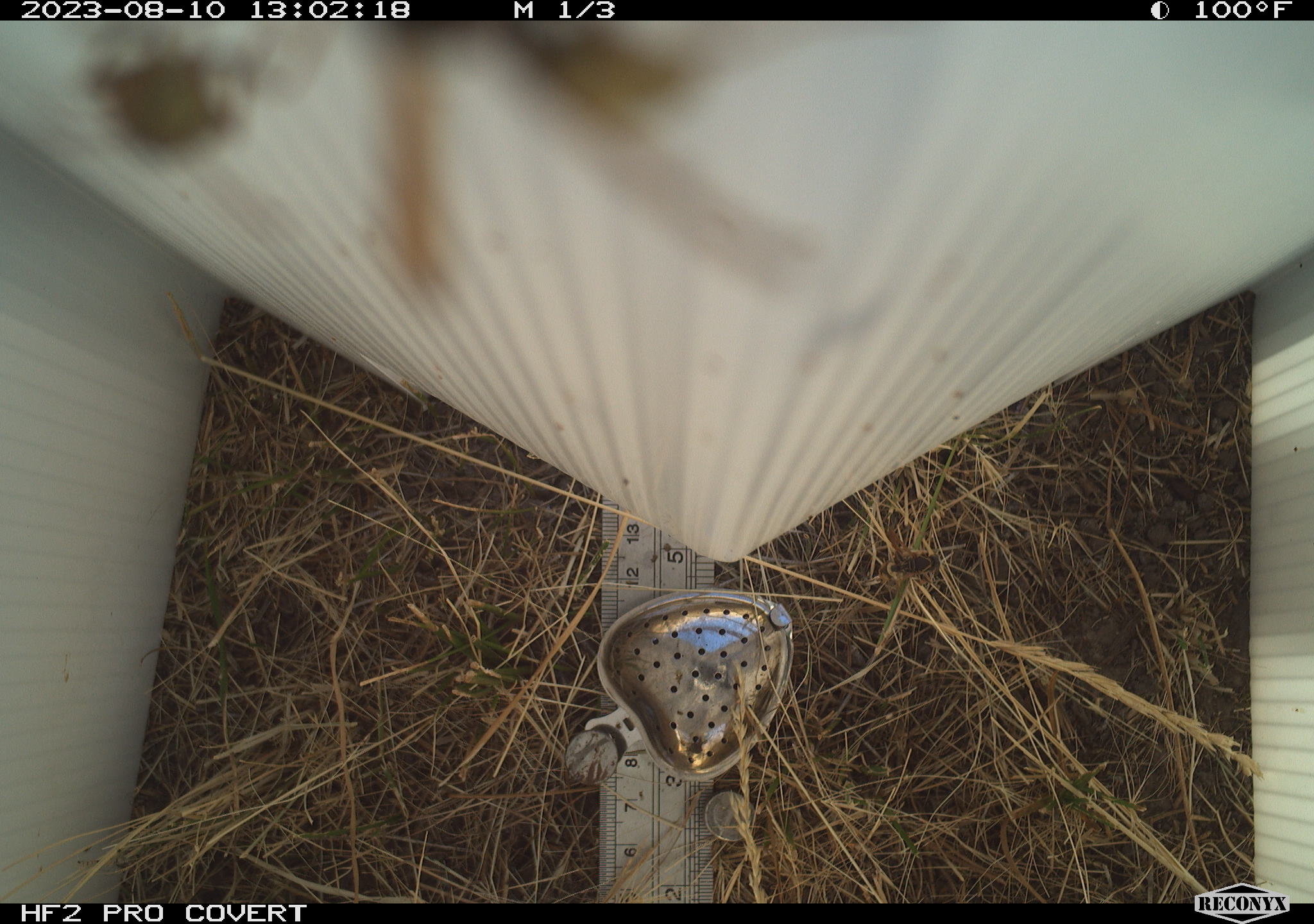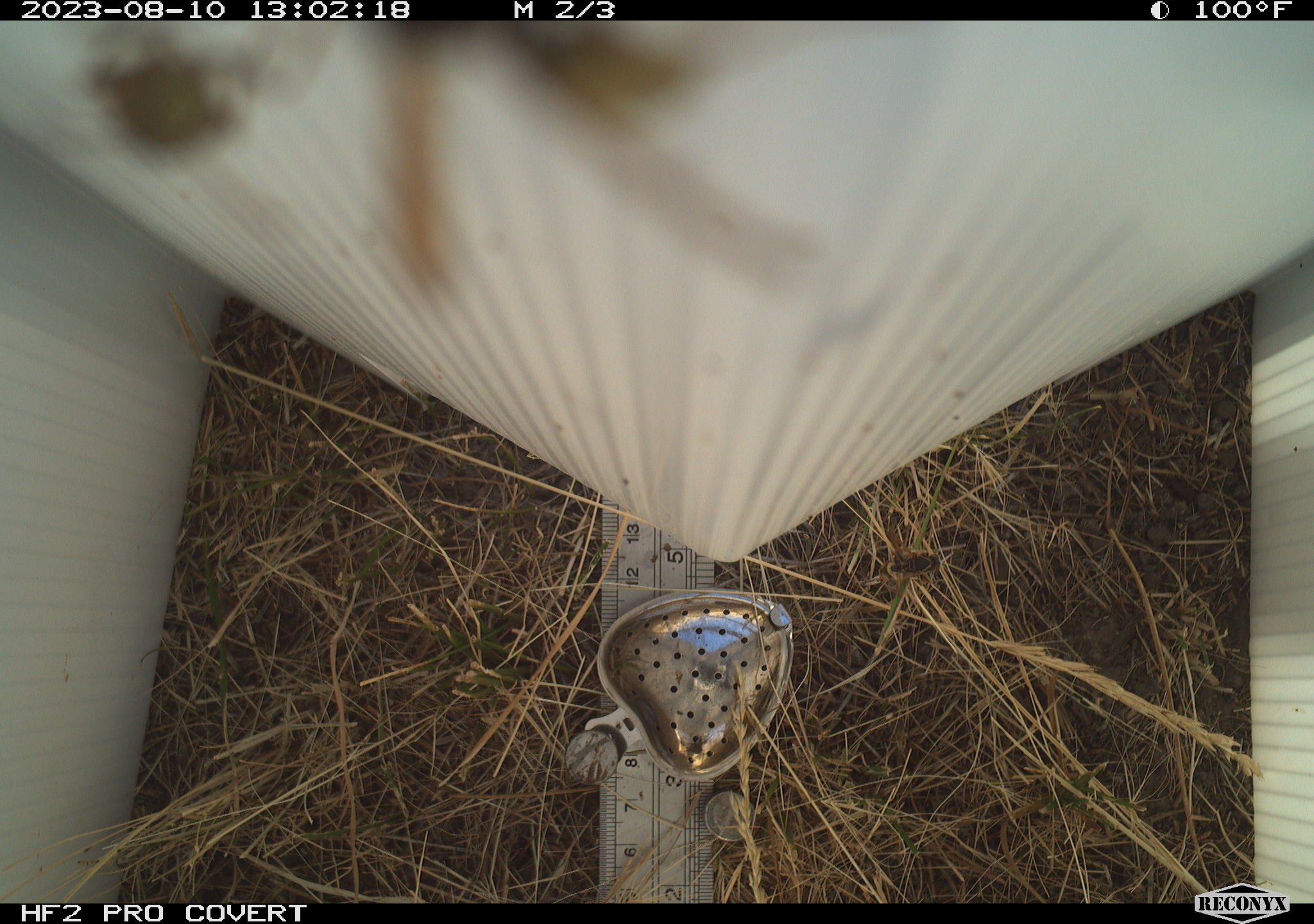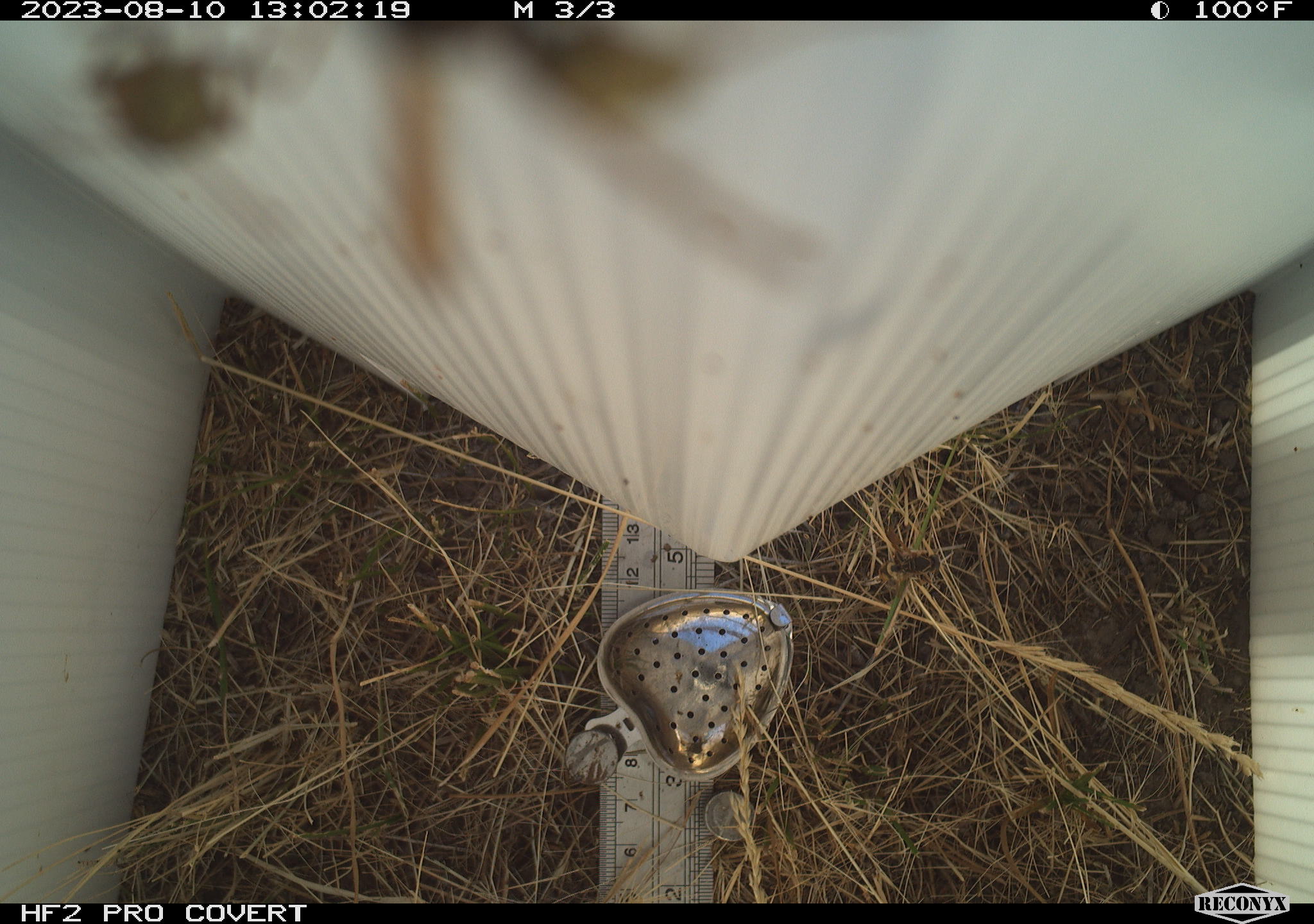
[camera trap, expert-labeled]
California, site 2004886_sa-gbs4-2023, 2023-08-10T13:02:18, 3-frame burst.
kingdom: Animalia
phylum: Arthropoda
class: Insecta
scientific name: Insecta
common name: insect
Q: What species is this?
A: Insect (Insecta).